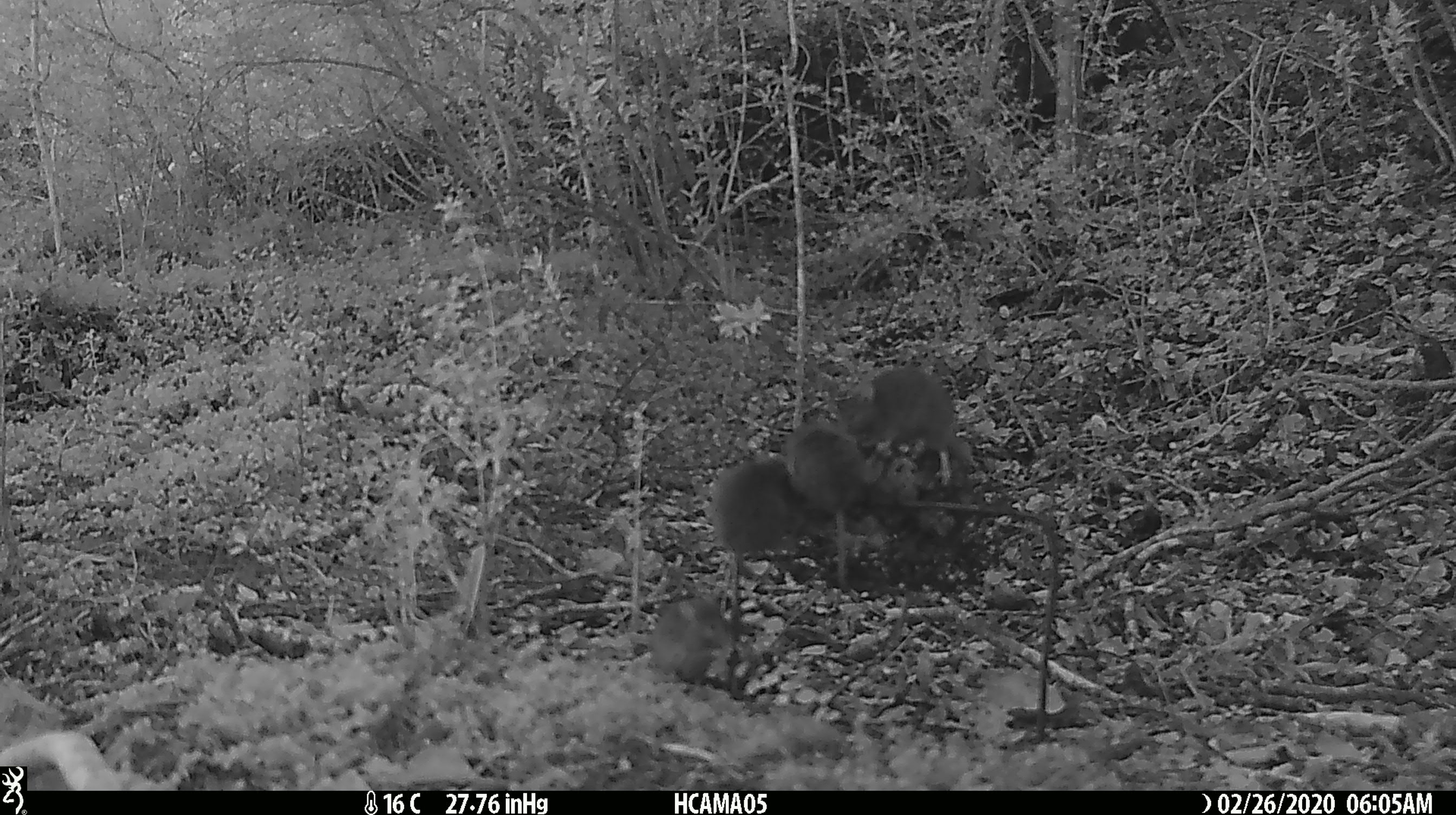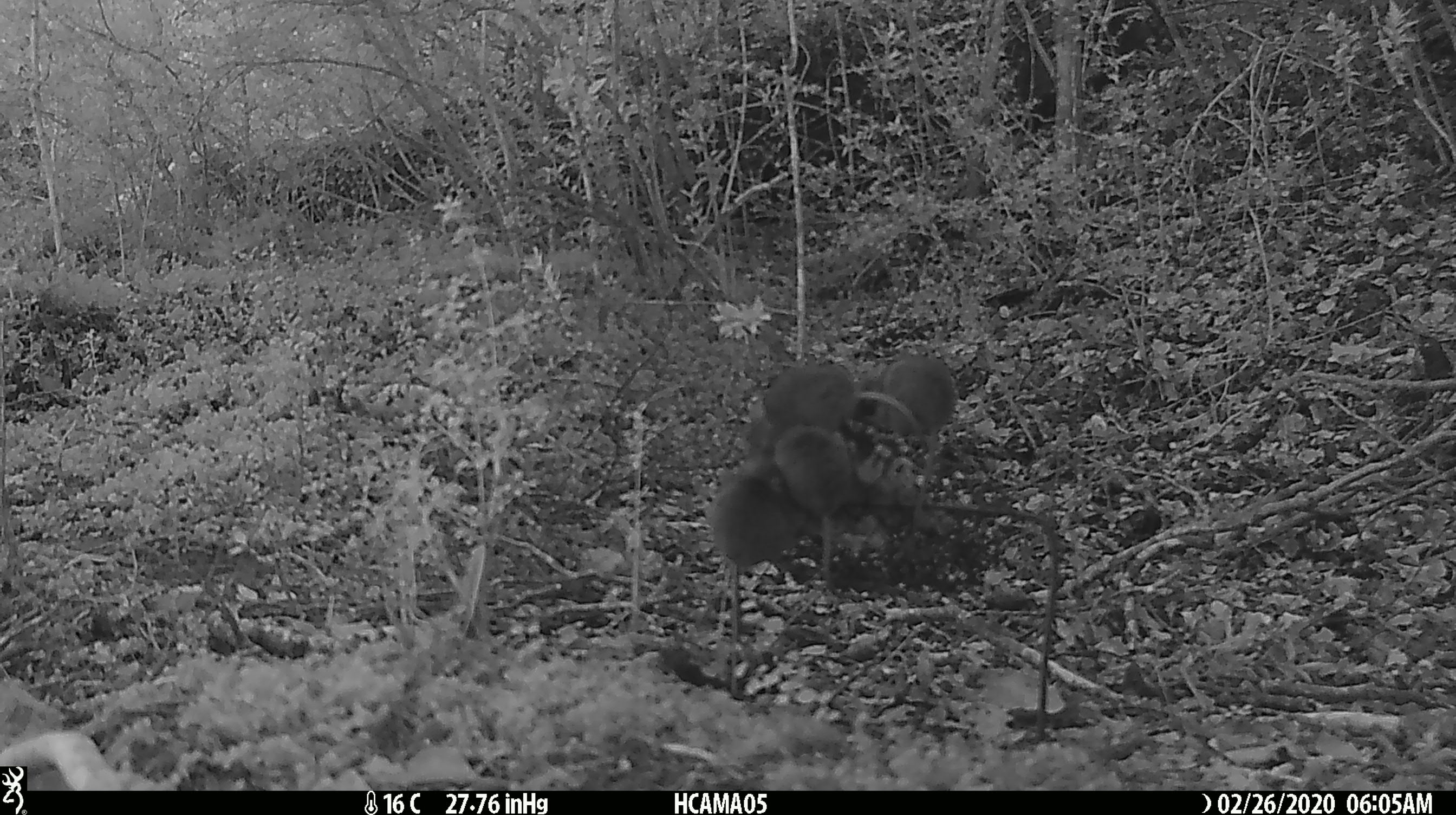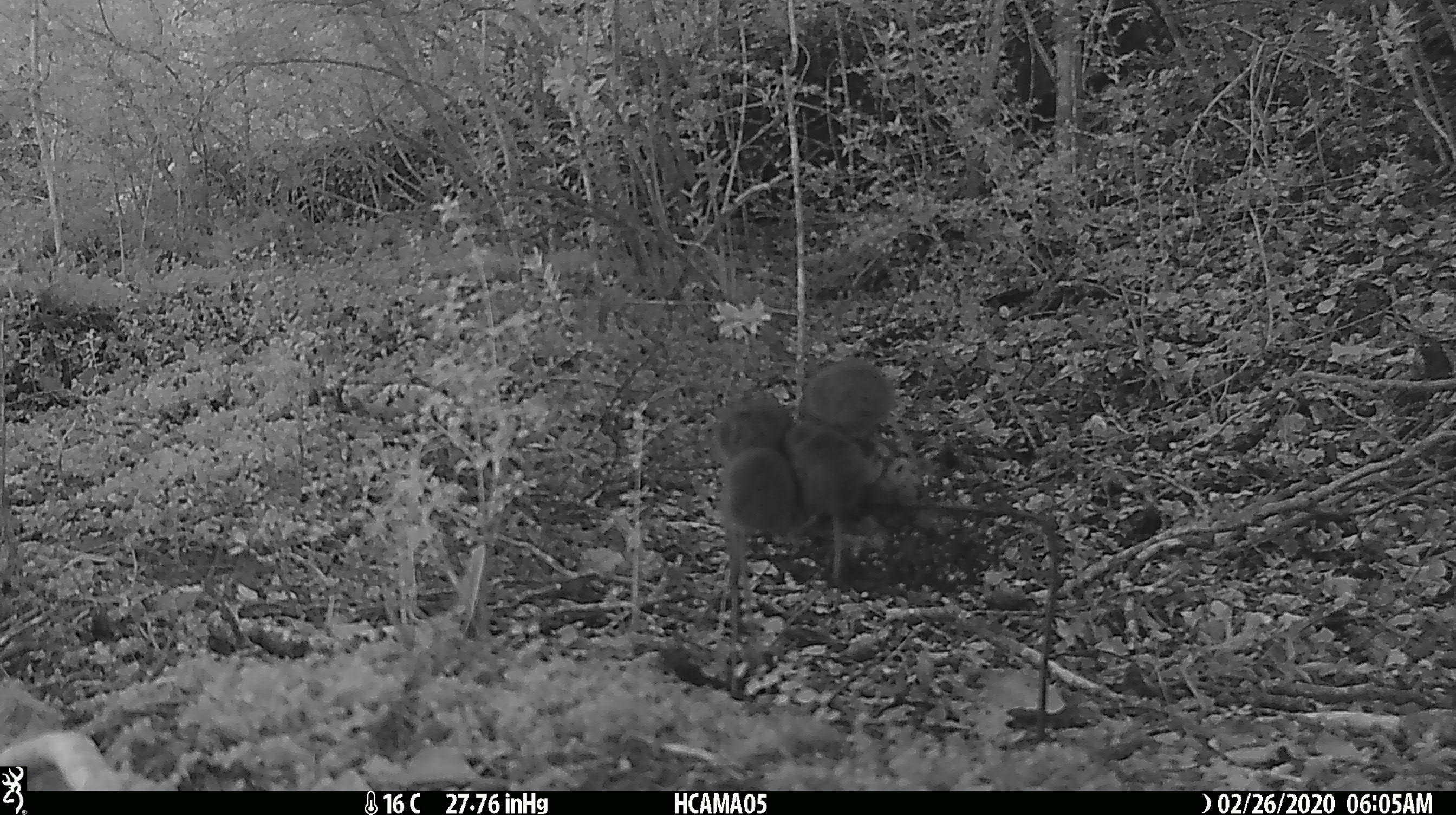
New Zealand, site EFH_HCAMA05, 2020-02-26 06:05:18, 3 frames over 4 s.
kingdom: Animalia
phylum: Chordata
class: Mammalia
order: Rodentia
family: Muridae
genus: Mus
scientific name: Mus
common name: mouse